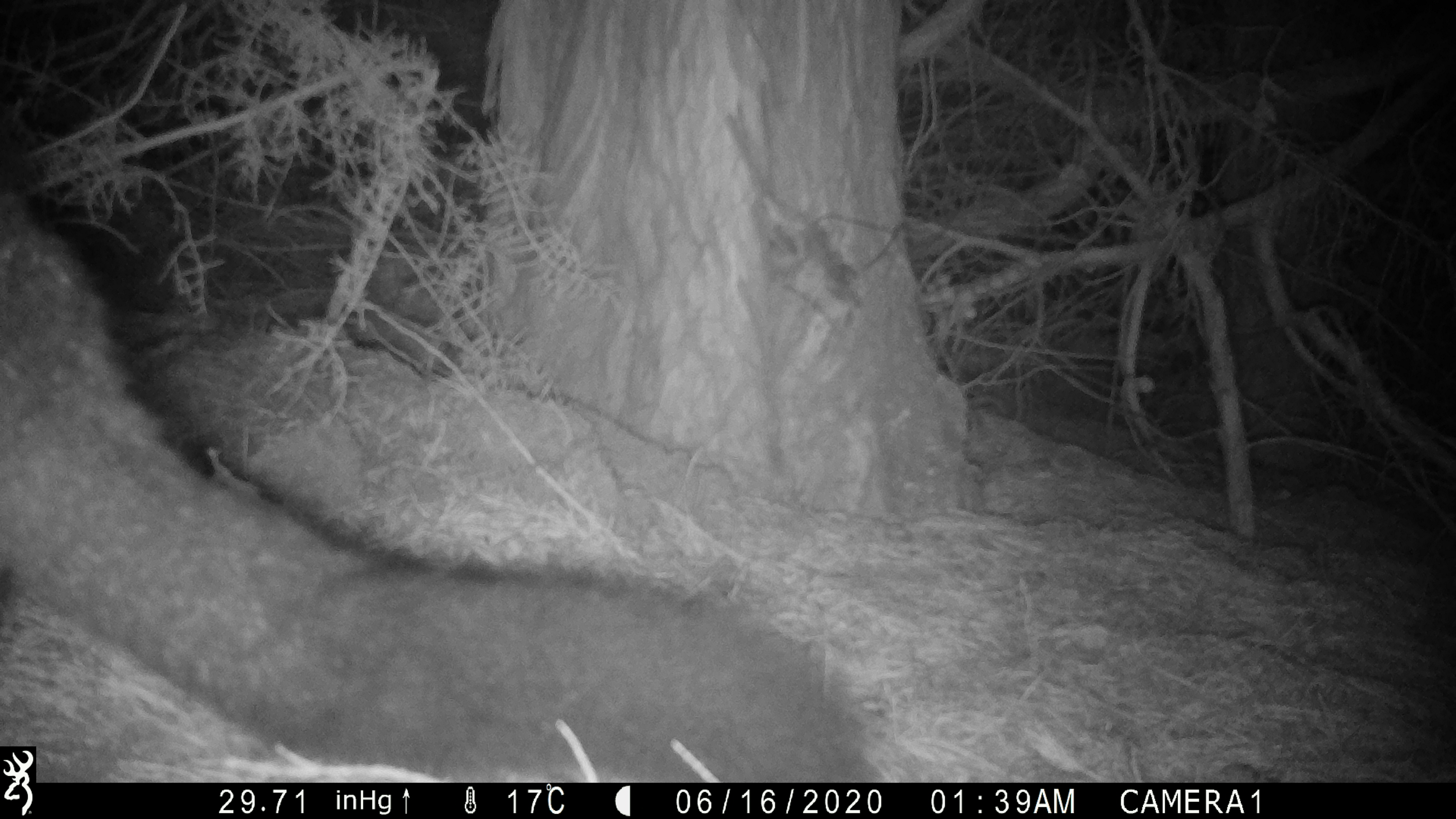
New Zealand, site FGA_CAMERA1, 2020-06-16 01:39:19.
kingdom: Animalia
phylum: Chordata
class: Mammalia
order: Diprotodontia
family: Phalangeridae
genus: Trichosurus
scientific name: Trichosurus vulpecula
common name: common brushtail possum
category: possum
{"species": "possum (common brushtail possum) (Trichosurus vulpecula)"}